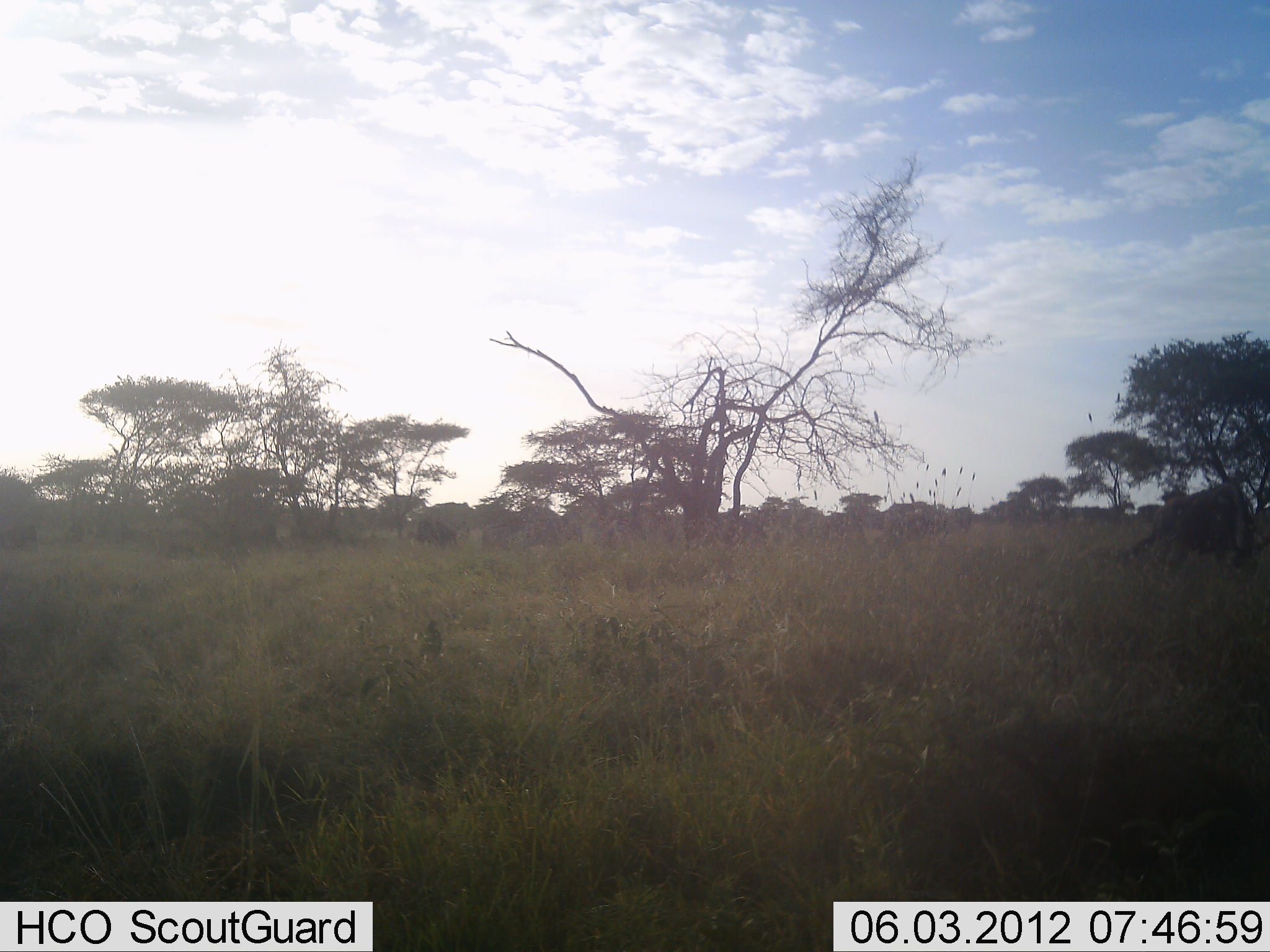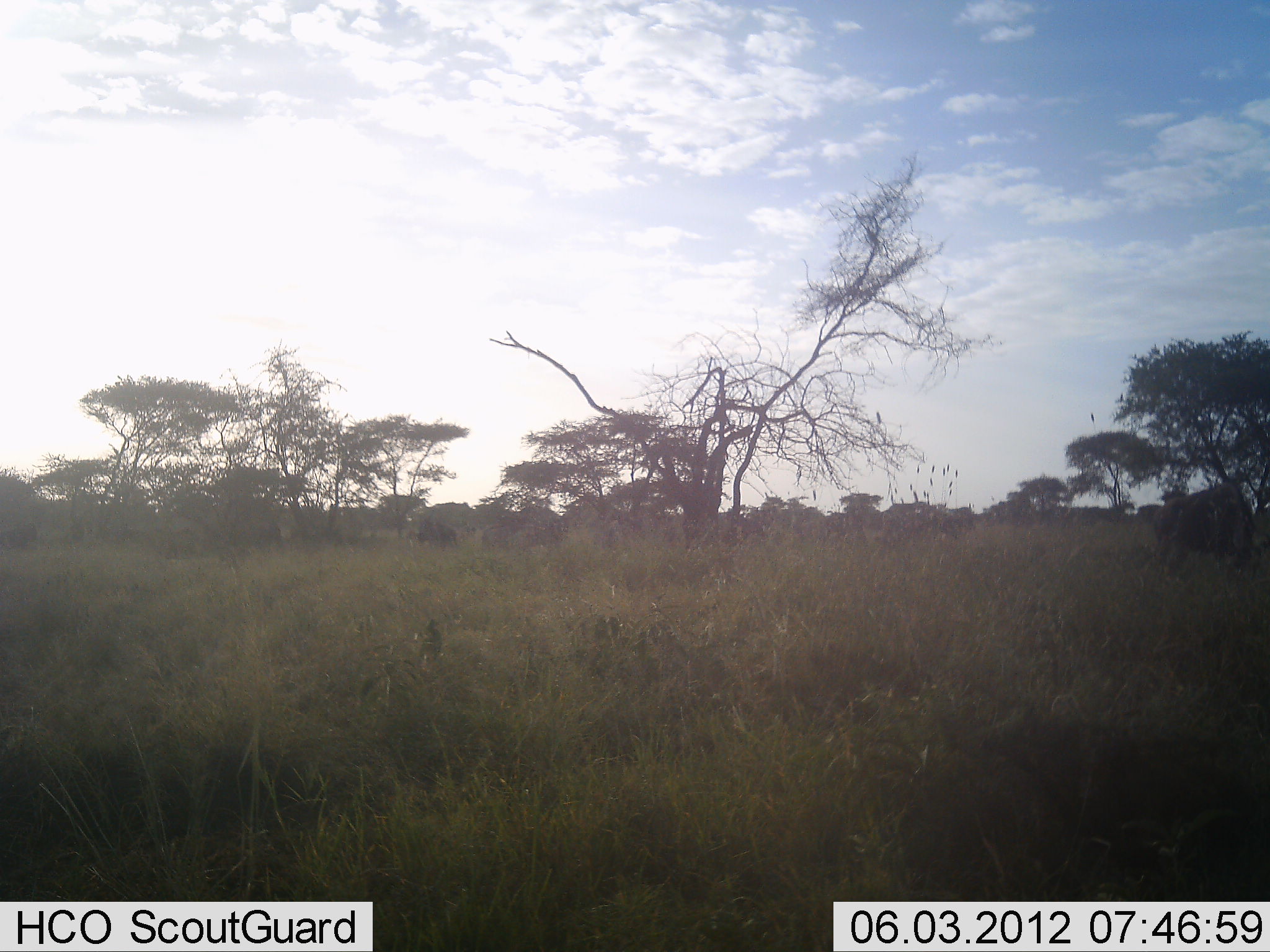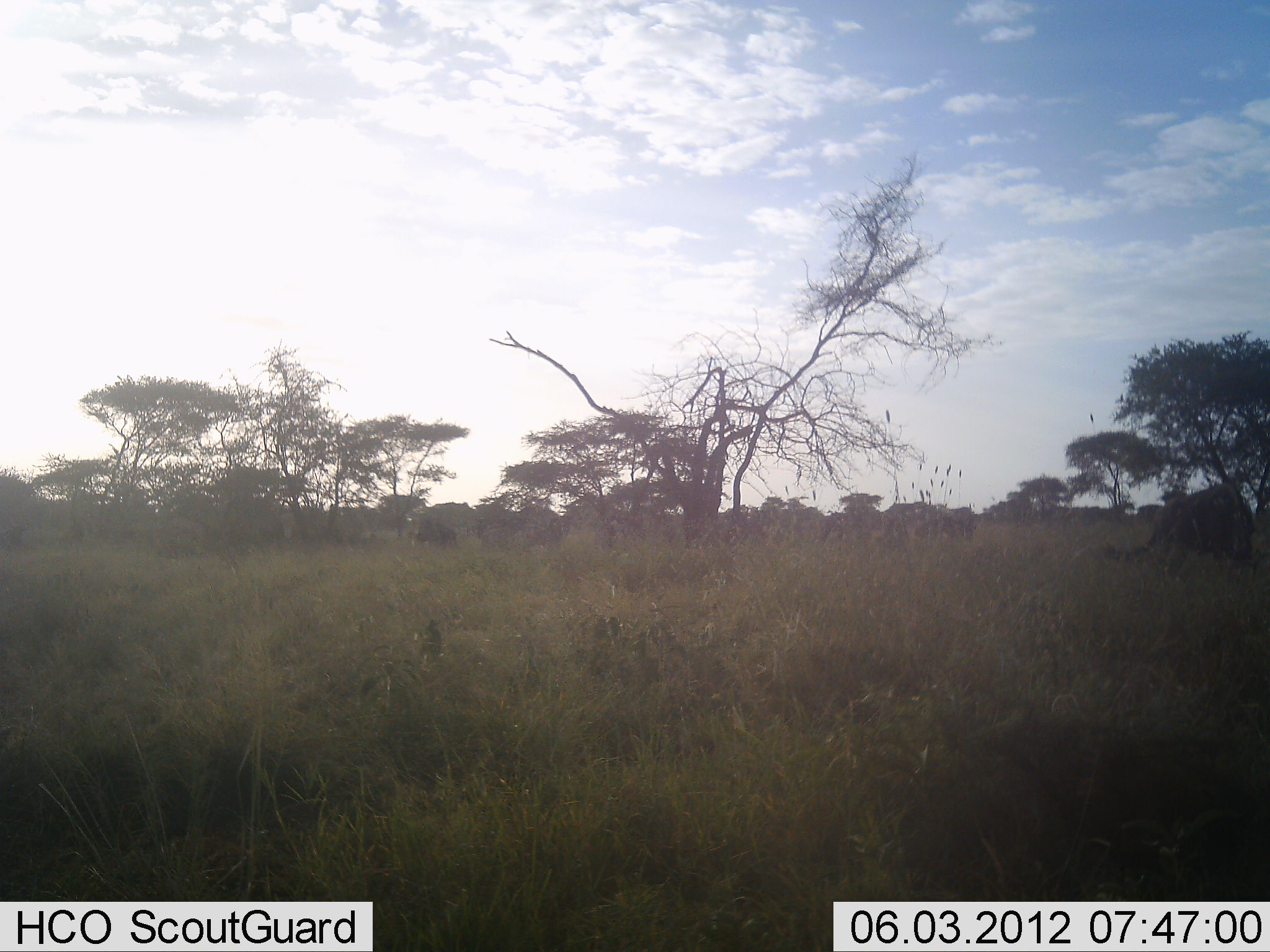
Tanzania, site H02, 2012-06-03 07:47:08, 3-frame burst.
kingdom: Animalia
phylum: Chordata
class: Mammalia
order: Artiodactyla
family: Bovidae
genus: Connochaetes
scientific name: Connochaetes taurinus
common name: blue wildebeest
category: wildebeest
Wildebeest (blue wildebeest) (Connochaetes taurinus), count 6. Behavior (volunteer vote fractions): standing 30%, resting 0%, moving 20%, interacting 0%. Young present (vote fraction): 0%. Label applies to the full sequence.